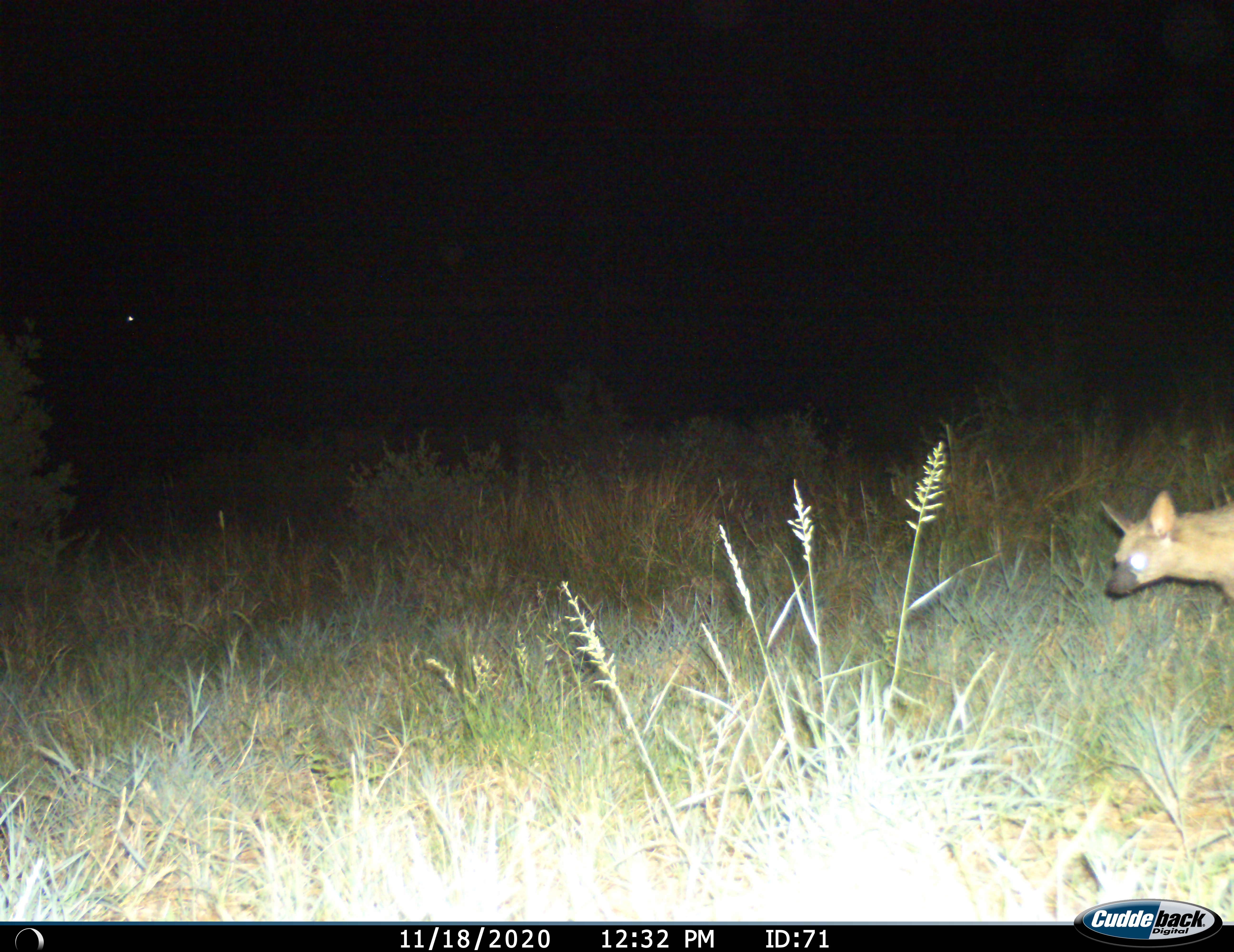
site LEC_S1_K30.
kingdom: Animalia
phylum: Chordata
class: Mammalia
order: Carnivora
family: Hyaenidae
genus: Proteles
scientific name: Proteles cristatus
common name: aardwolf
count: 1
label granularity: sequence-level